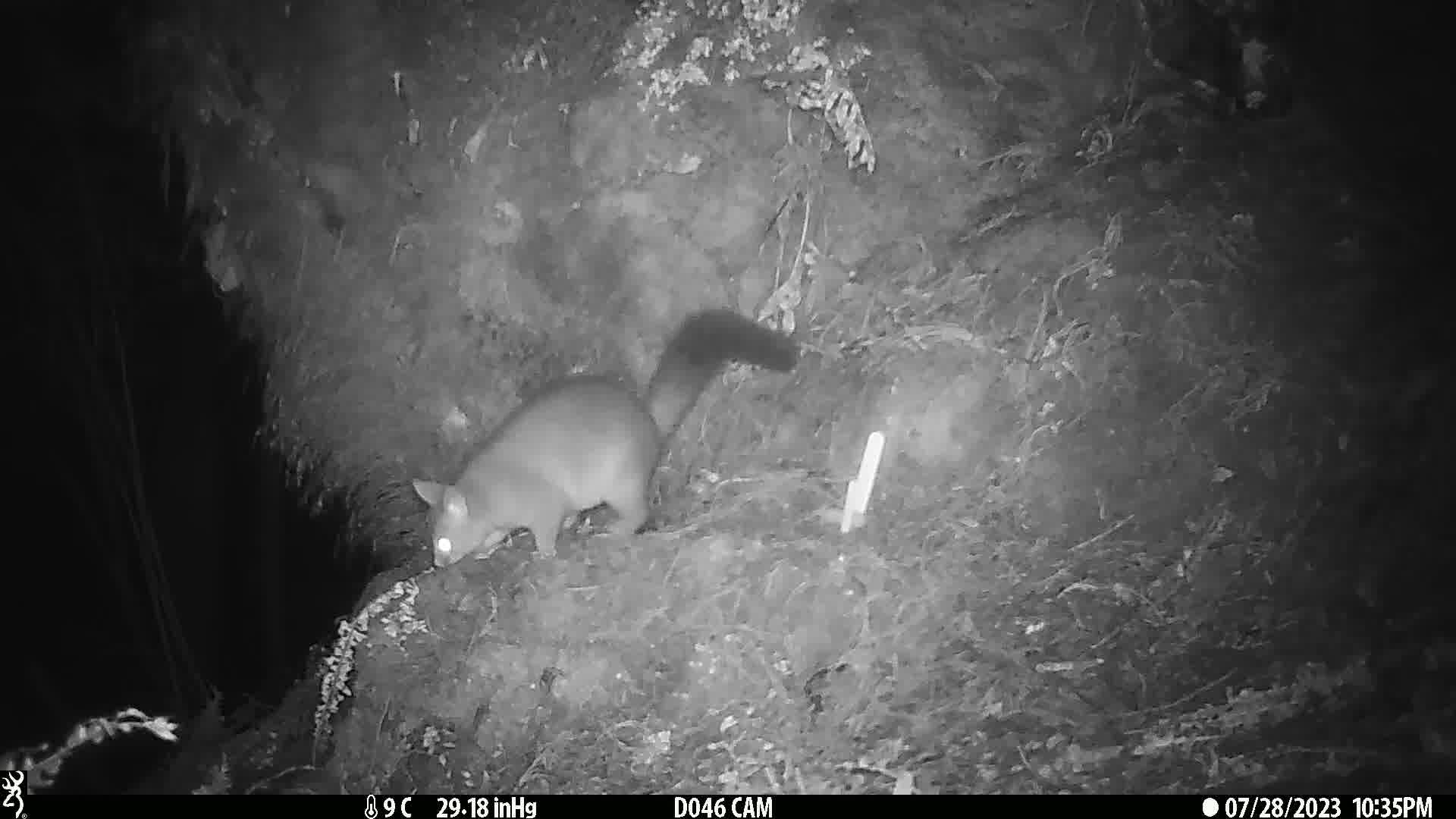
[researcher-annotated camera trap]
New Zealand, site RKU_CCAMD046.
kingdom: Animalia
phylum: Chordata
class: Mammalia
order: Diprotodontia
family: Phalangeridae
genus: Trichosurus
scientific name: Trichosurus vulpecula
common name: common brushtail possum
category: possum